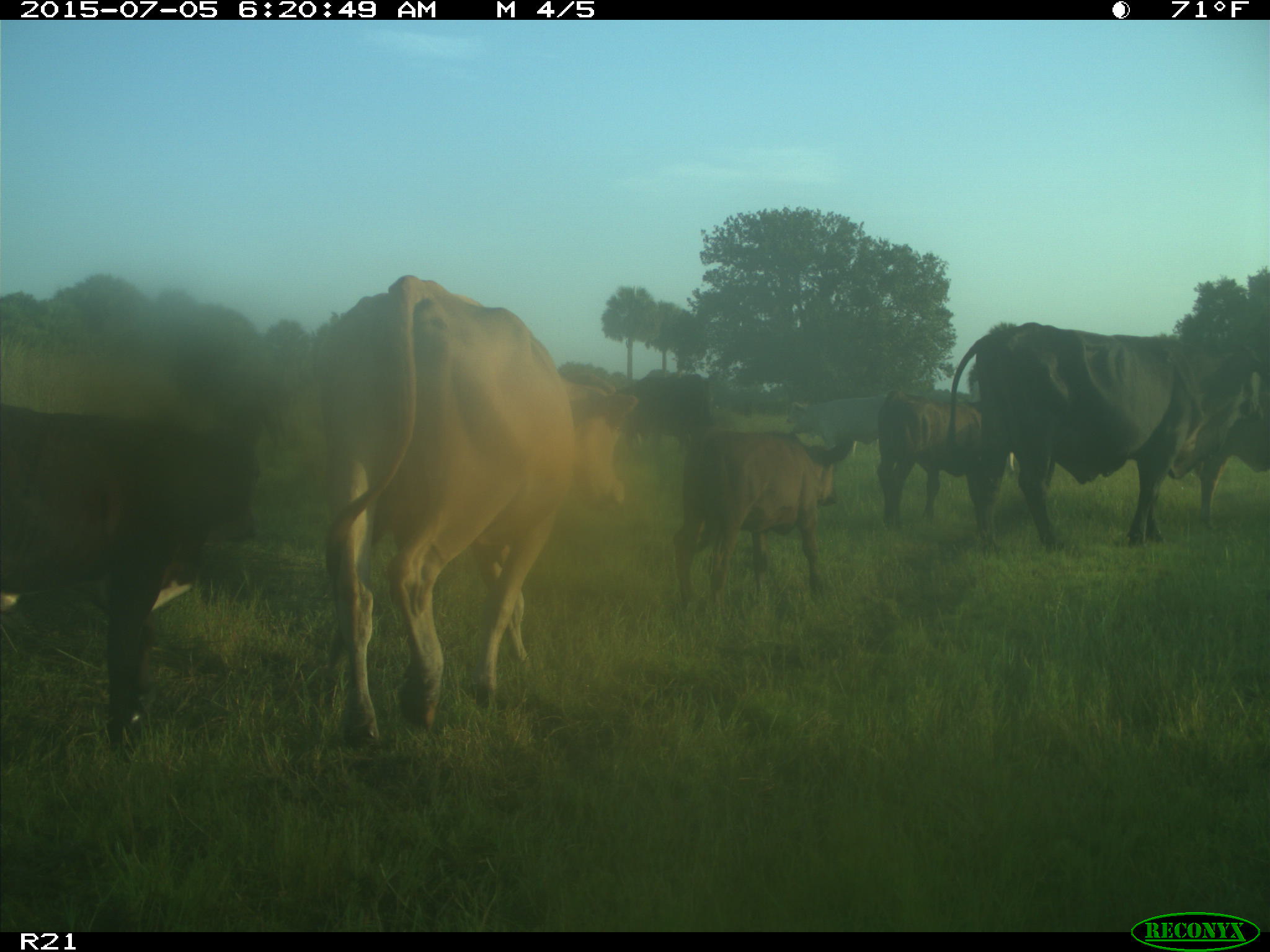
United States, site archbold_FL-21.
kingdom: Animalia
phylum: Chordata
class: Mammalia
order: Artiodactyla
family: Bovidae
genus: Bos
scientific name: Bos taurus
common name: domestic cow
Bos taurus (domestic cow).